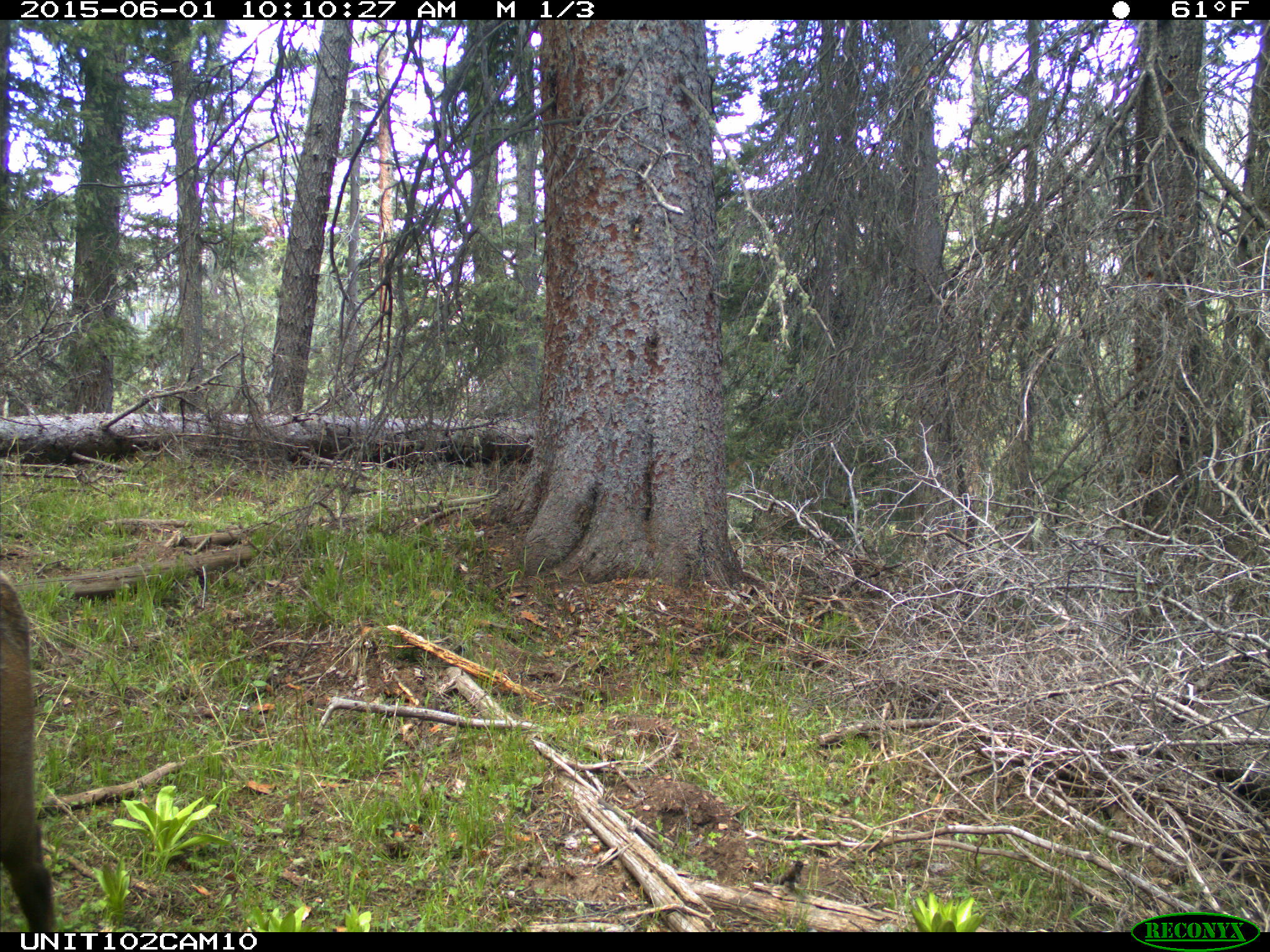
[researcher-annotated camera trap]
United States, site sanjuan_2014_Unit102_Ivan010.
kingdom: Animalia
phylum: Chordata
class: Mammalia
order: Artiodactyla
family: Cervidae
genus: Cervus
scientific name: Cervus elaphus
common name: red deer